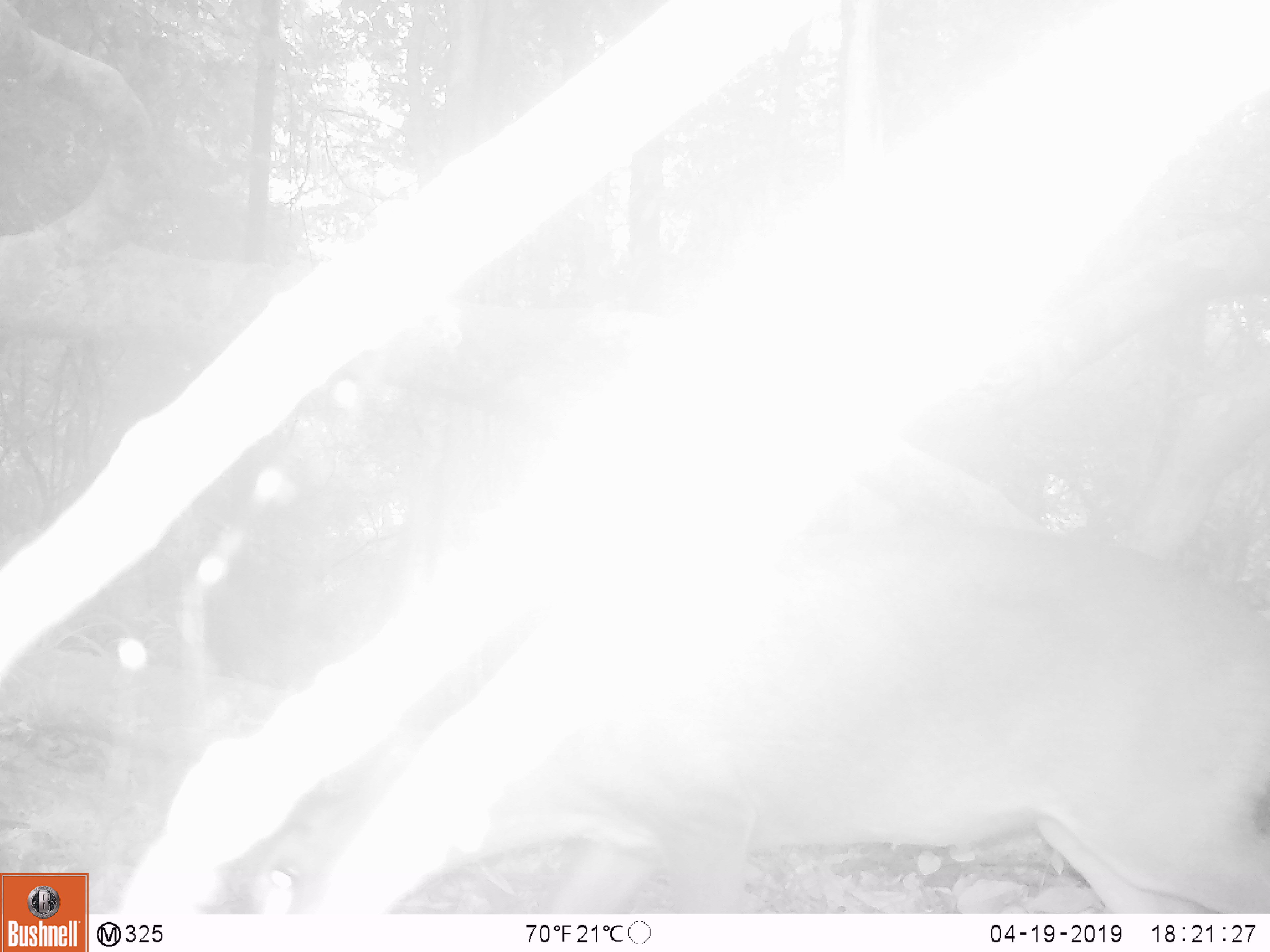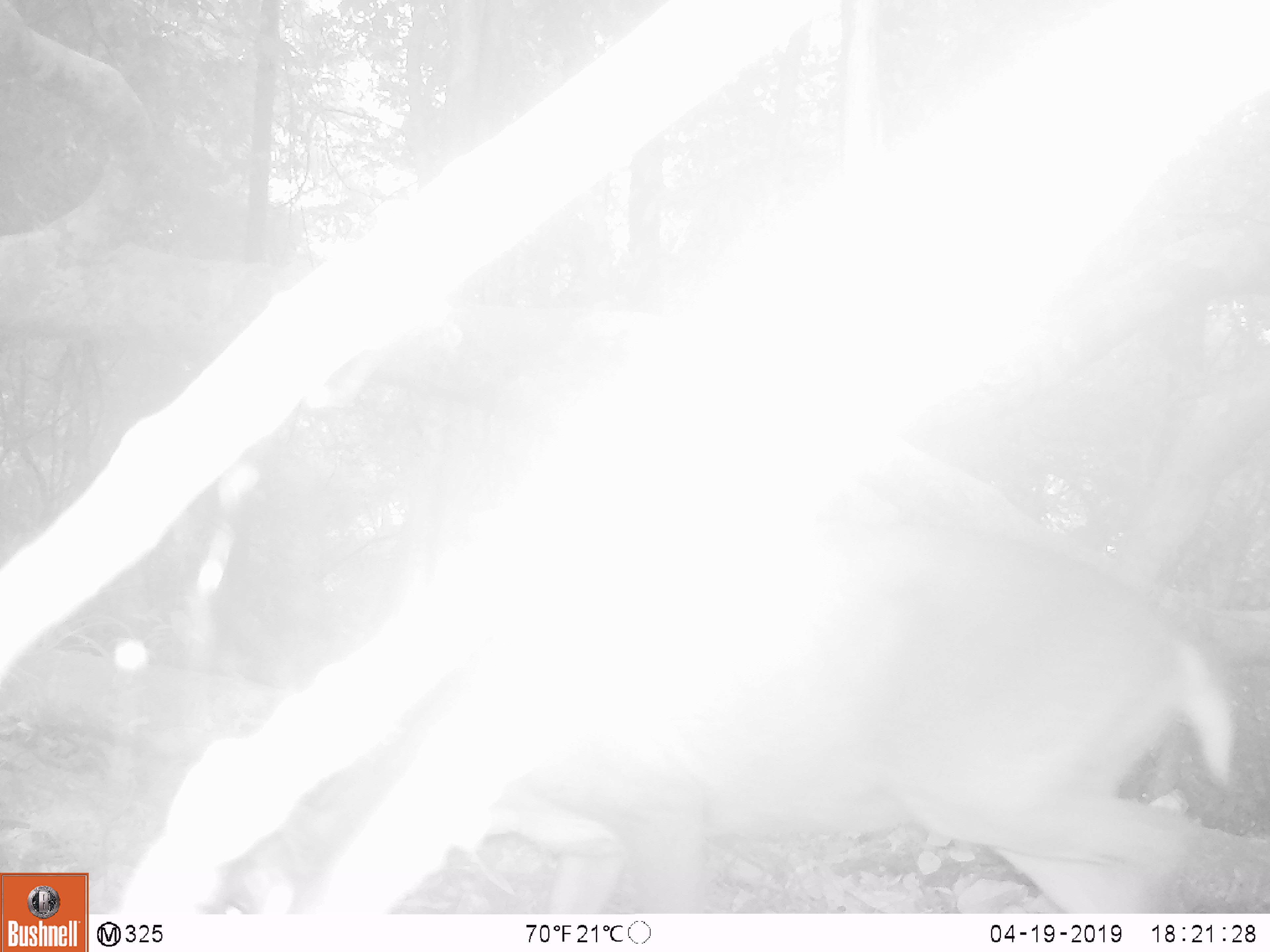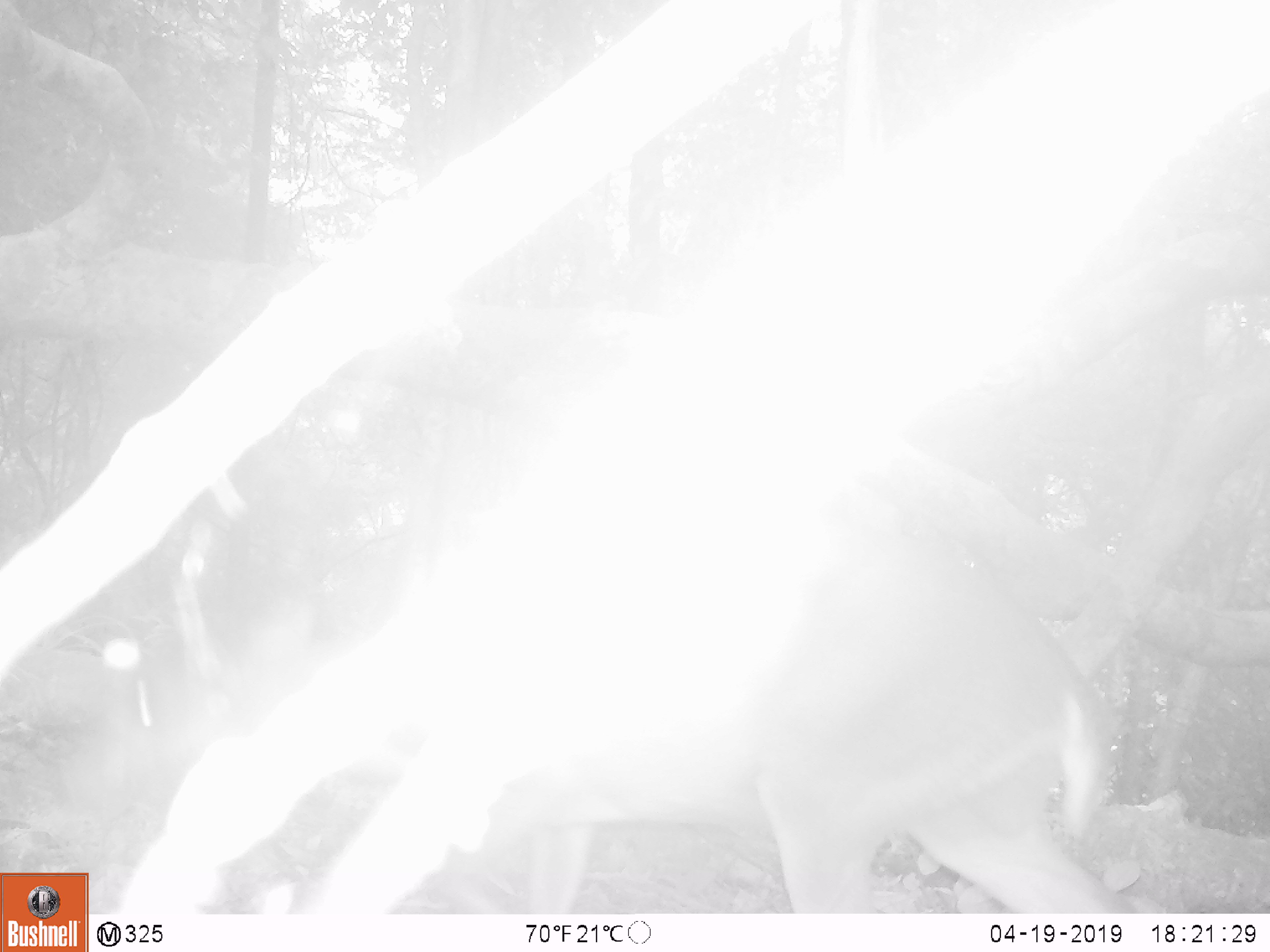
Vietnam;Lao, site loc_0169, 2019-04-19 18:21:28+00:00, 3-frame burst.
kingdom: Animalia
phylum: Chordata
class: Mammalia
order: Artiodactyla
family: Cervidae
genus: Muntiacus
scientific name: Muntiacus vuquangensis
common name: large-antlered muntjac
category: large antlered muntjac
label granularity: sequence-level